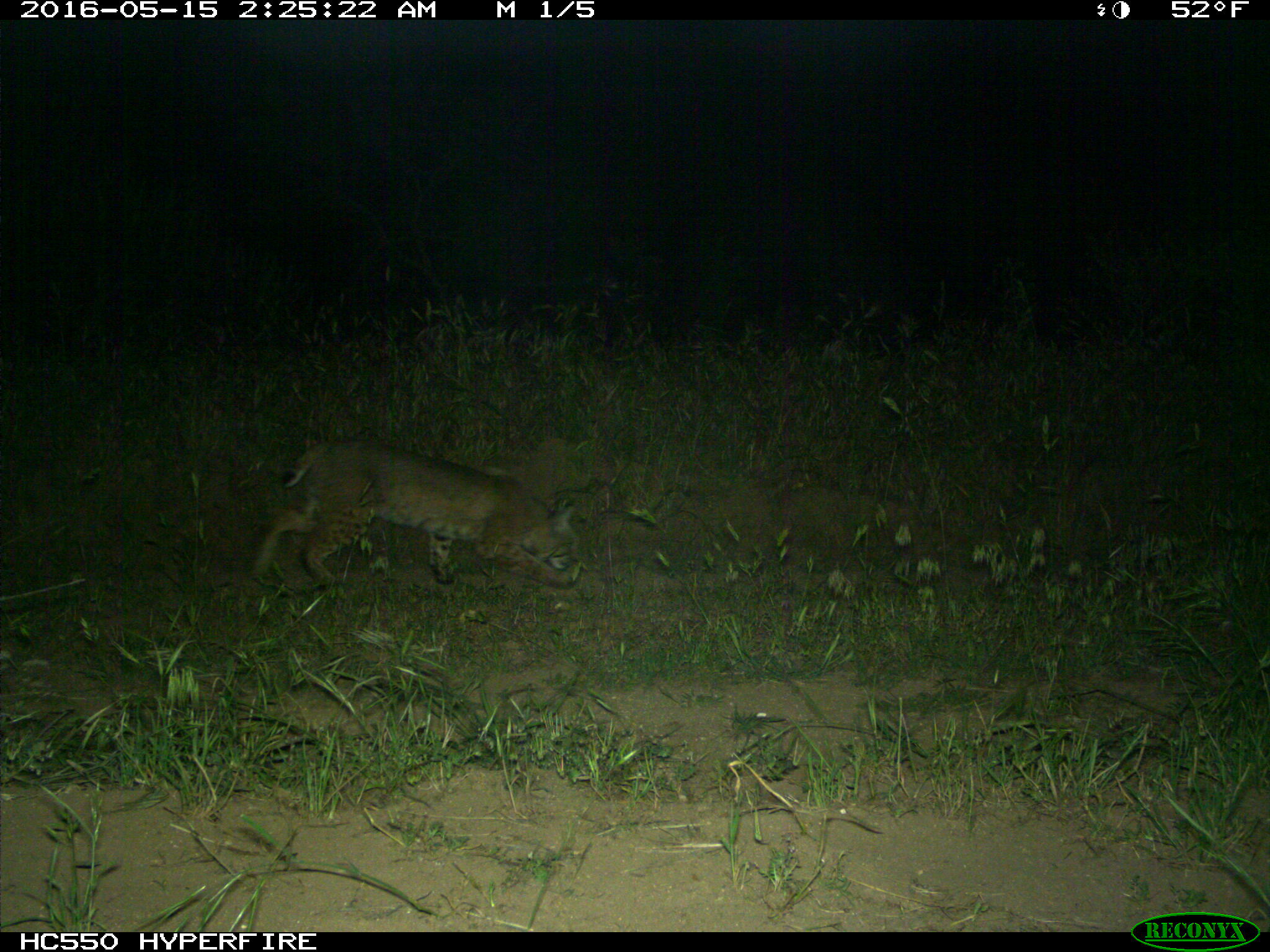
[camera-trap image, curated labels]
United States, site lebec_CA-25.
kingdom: Animalia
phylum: Chordata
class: Mammalia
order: Carnivora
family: Felidae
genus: Lynx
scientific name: Lynx rufus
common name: bobcat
Lynx rufus (bobcat).